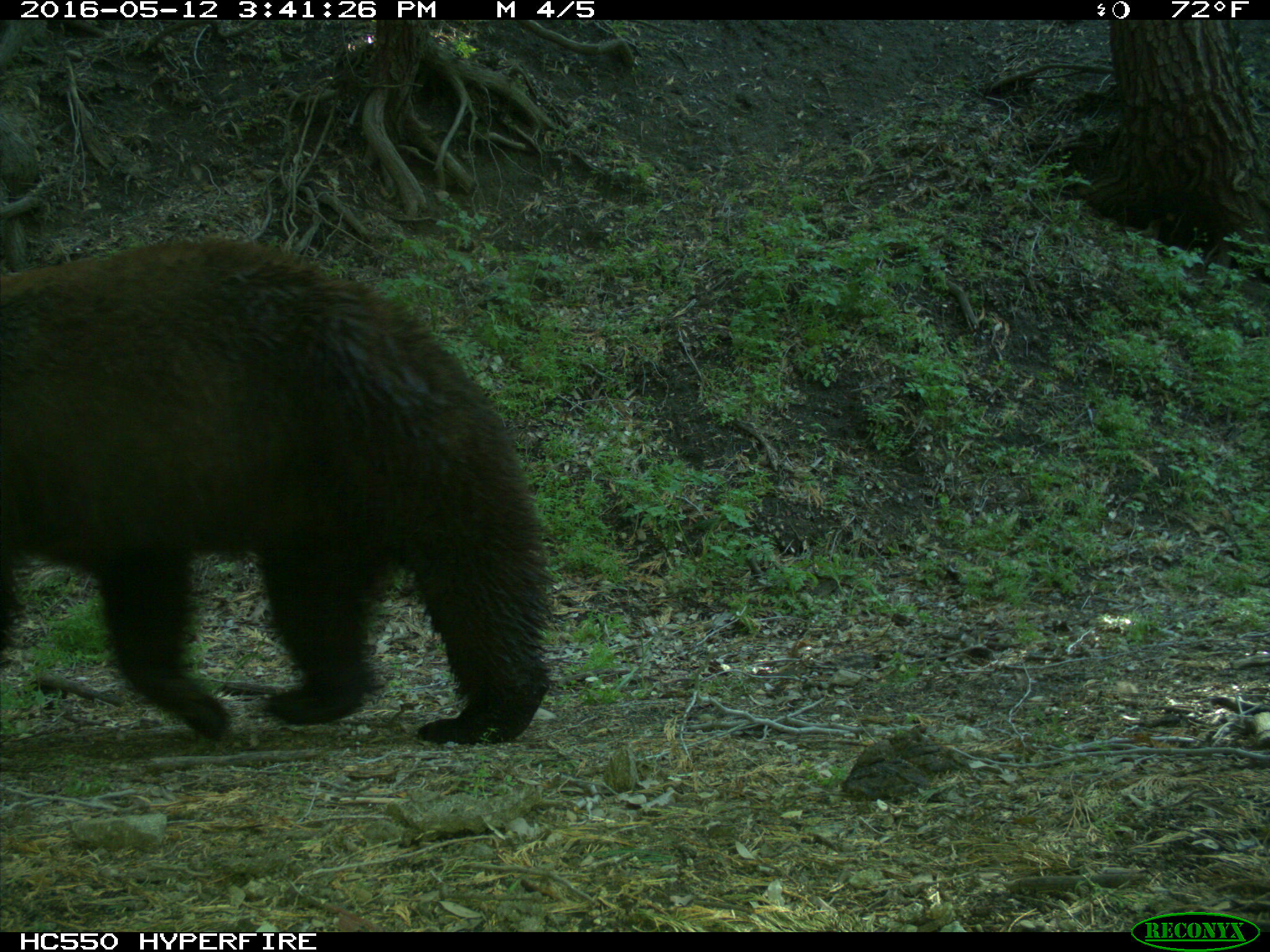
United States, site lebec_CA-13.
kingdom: Animalia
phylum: Chordata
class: Mammalia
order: Carnivora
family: Ursidae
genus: Ursus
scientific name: Ursus americanus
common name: american black bear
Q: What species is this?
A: Ursus americanus (american black bear).